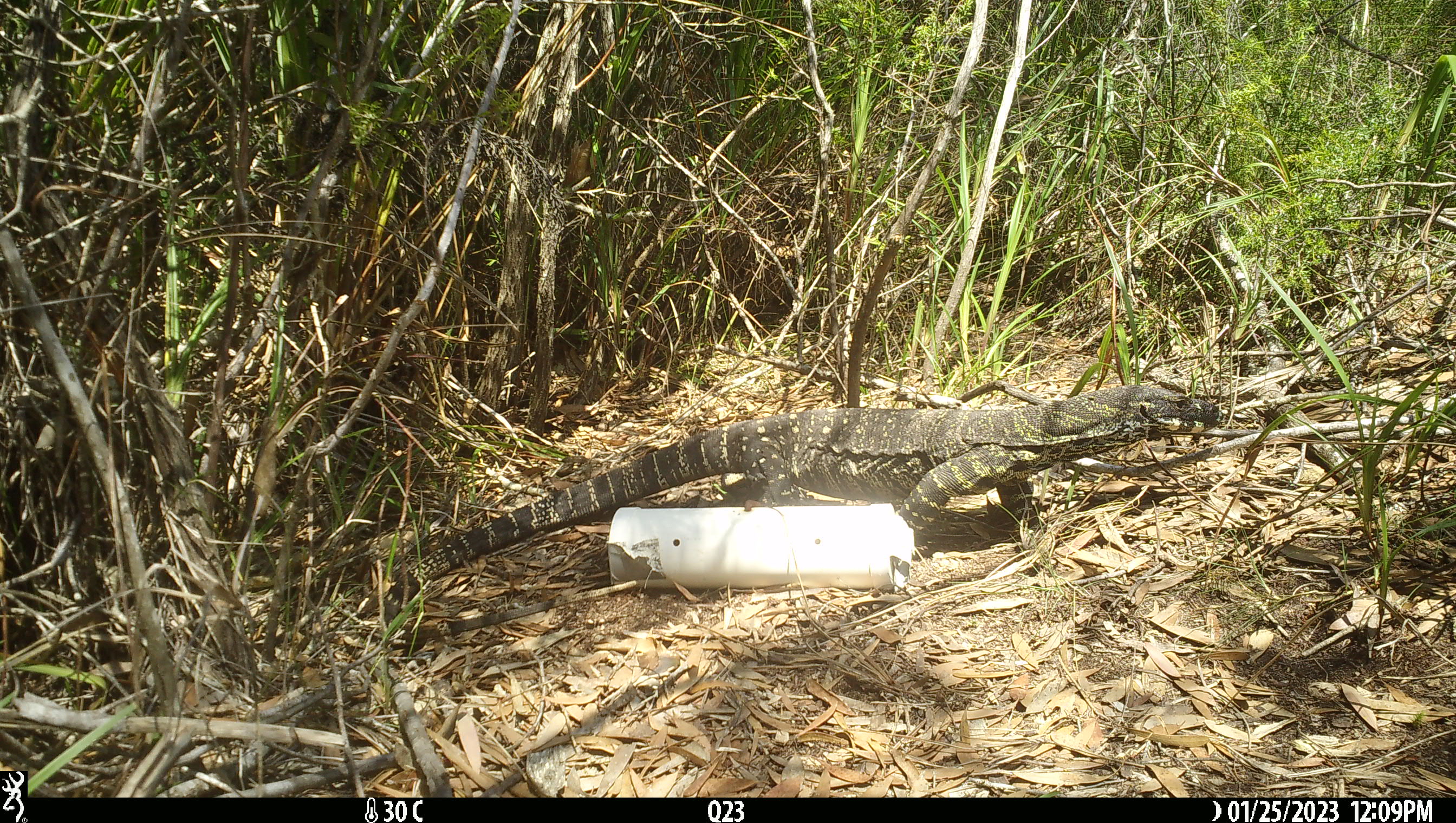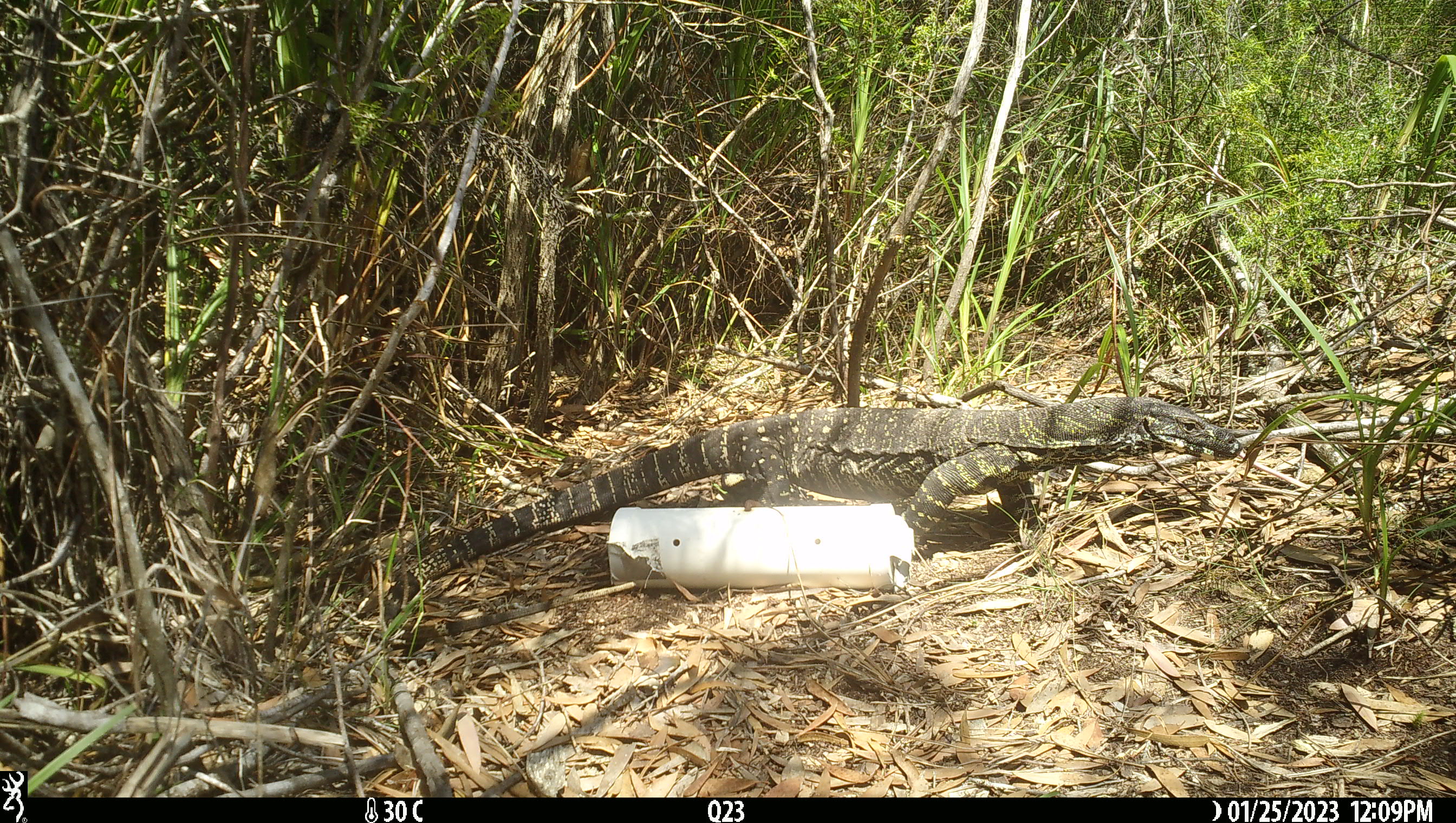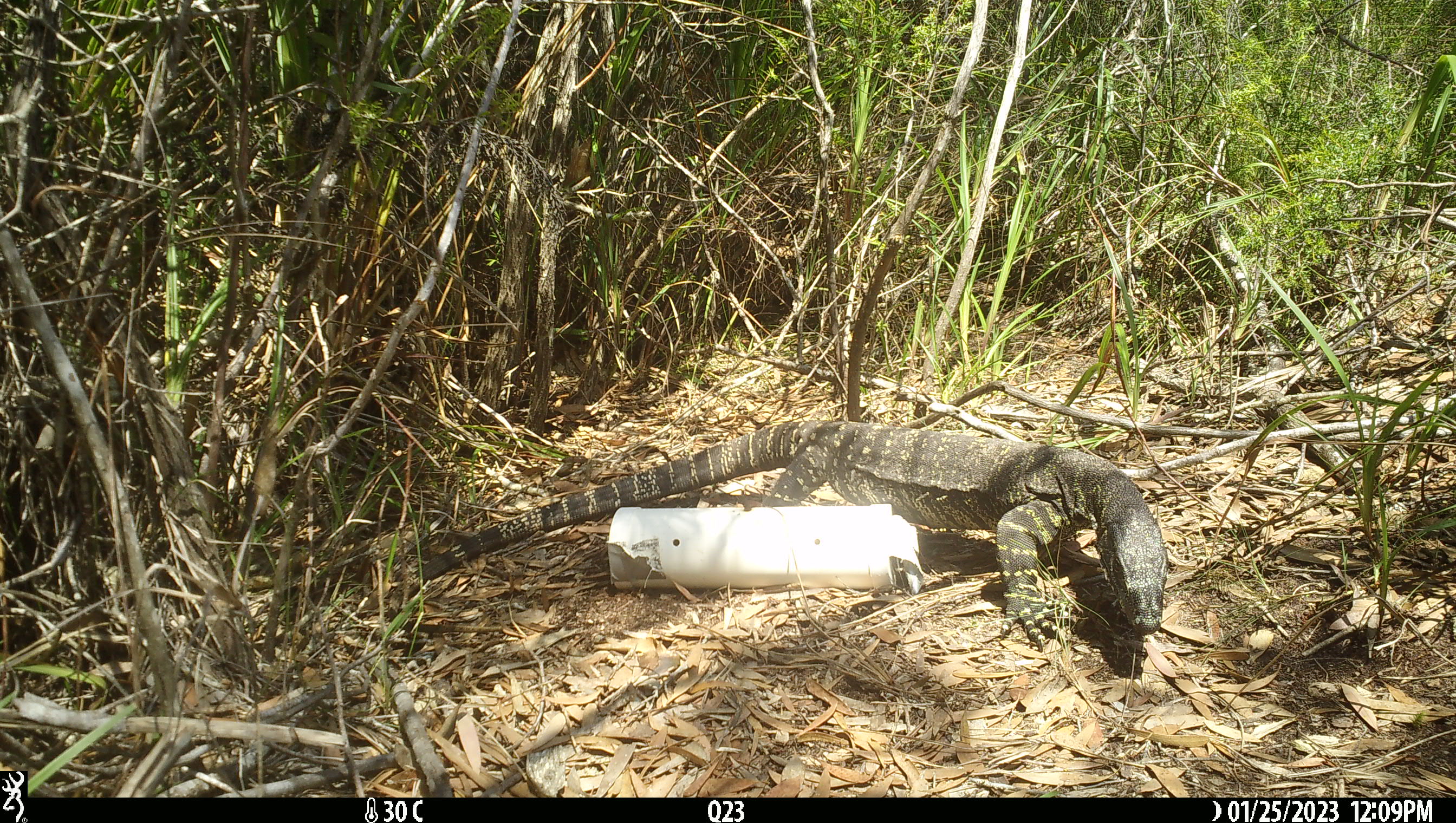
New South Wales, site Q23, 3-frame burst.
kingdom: Animalia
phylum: Chordata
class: Reptilia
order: Squamata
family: Varanidae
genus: Varanus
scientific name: Varanus varius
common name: lace monitor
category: goanna